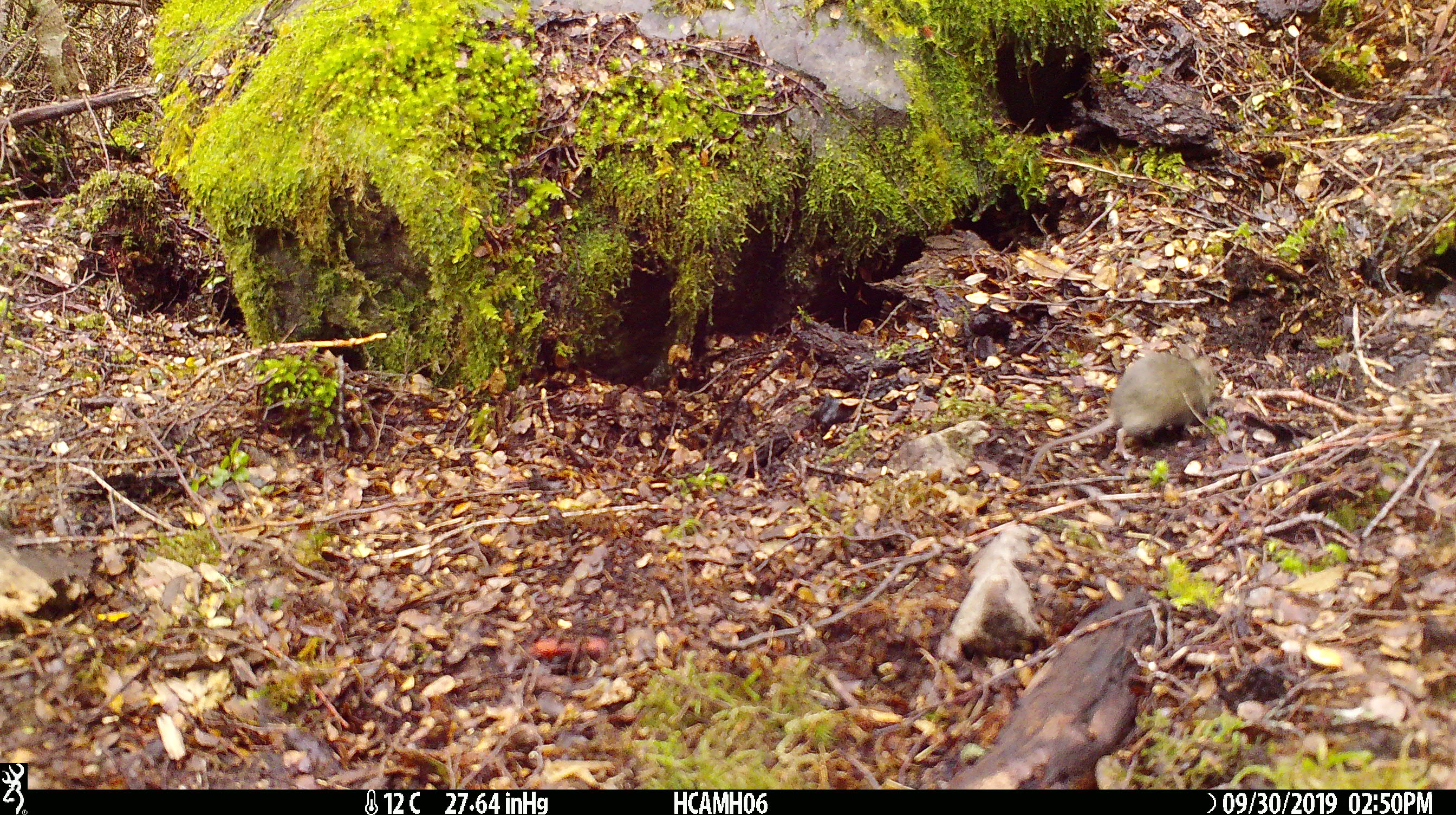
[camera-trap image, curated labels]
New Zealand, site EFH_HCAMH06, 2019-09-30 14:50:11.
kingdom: Animalia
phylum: Chordata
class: Mammalia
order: Rodentia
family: Muridae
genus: Mus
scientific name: Mus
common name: mouse